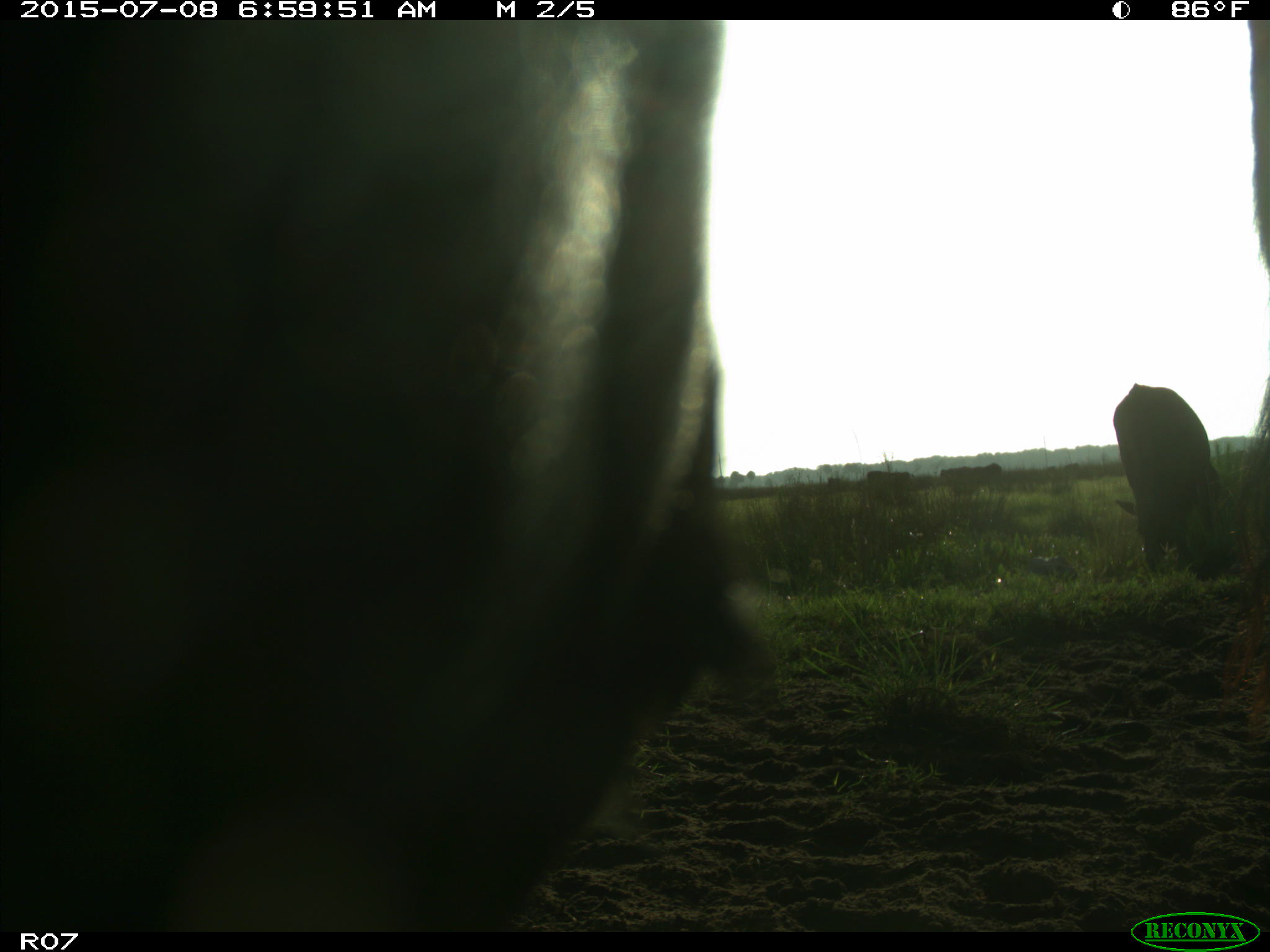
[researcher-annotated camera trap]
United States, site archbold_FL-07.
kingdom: Animalia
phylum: Chordata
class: Mammalia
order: Artiodactyla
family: Bovidae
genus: Bos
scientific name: Bos taurus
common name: domestic cow